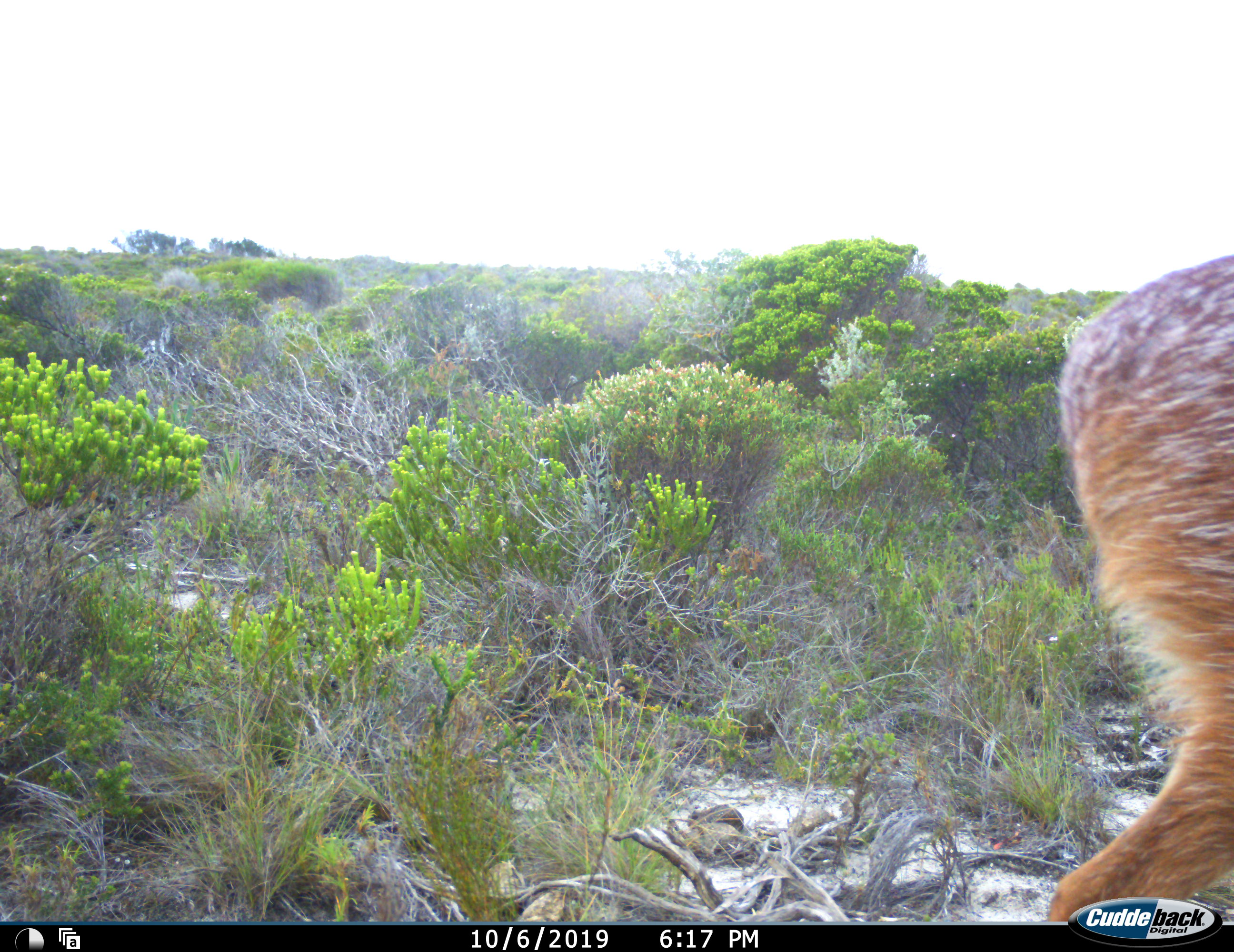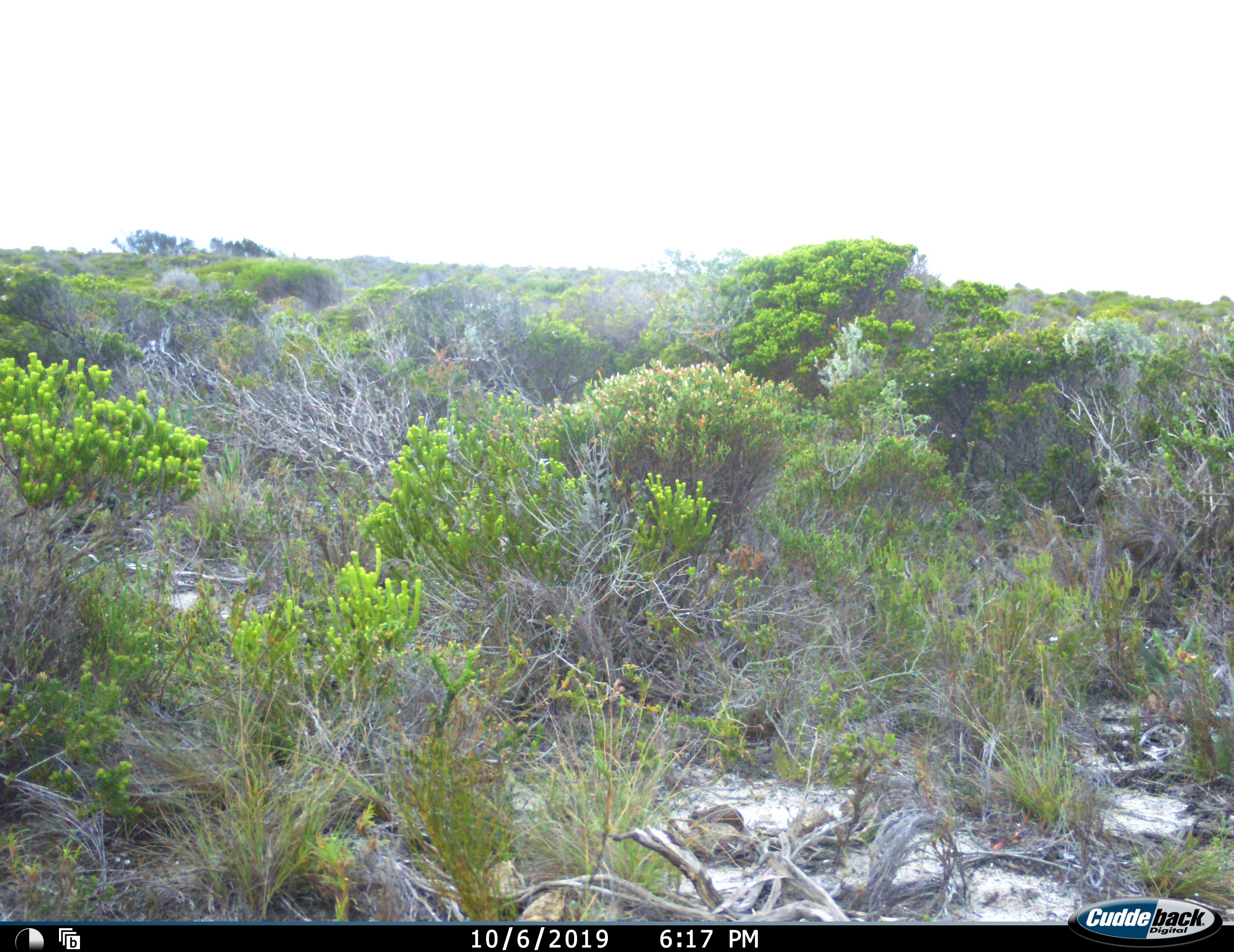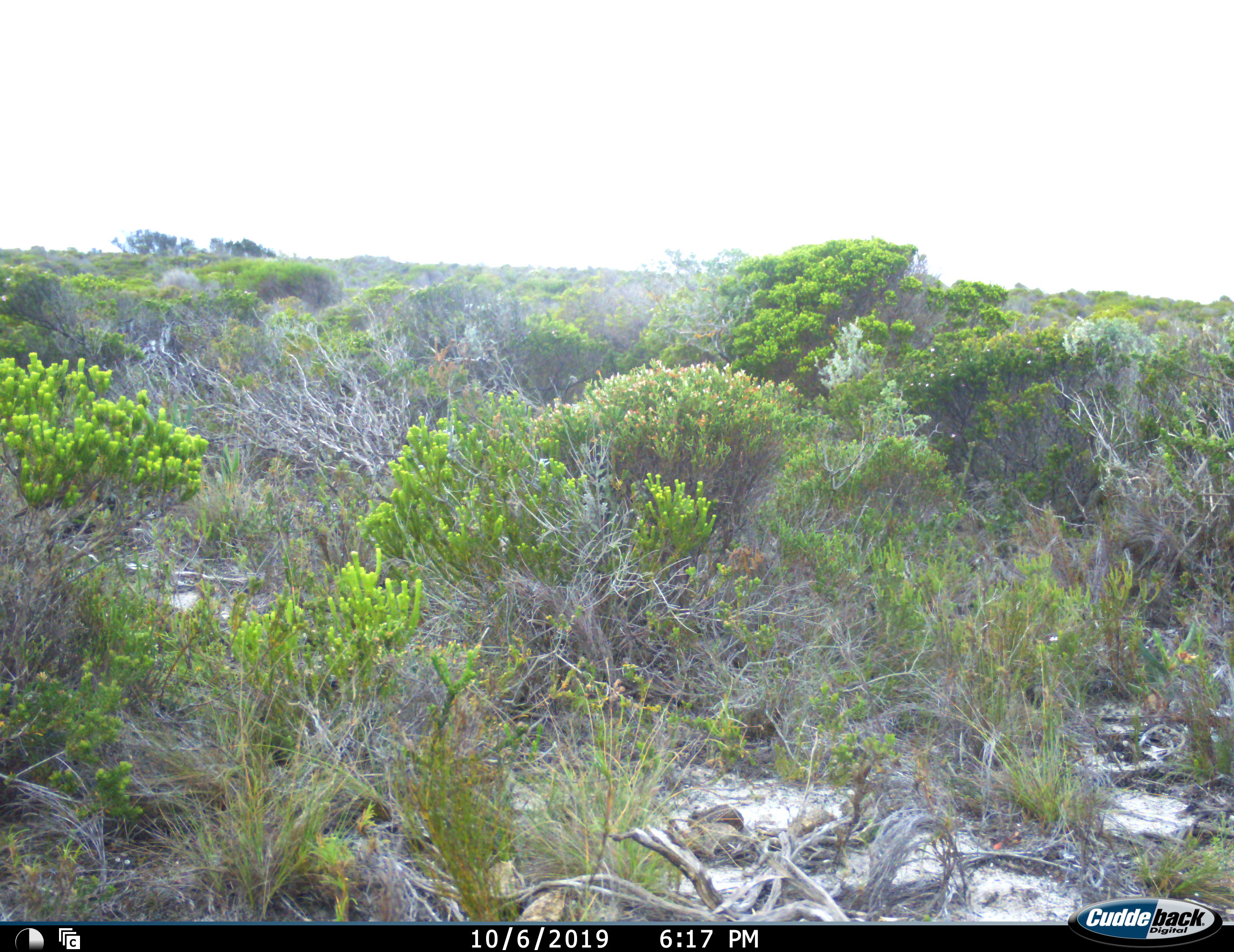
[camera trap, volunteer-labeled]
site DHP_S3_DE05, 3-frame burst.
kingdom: Animalia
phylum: Chordata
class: Mammalia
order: Artiodactyla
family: Bovidae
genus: Raphicerus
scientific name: Raphicerus melanotis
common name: grysbok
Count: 1.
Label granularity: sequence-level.